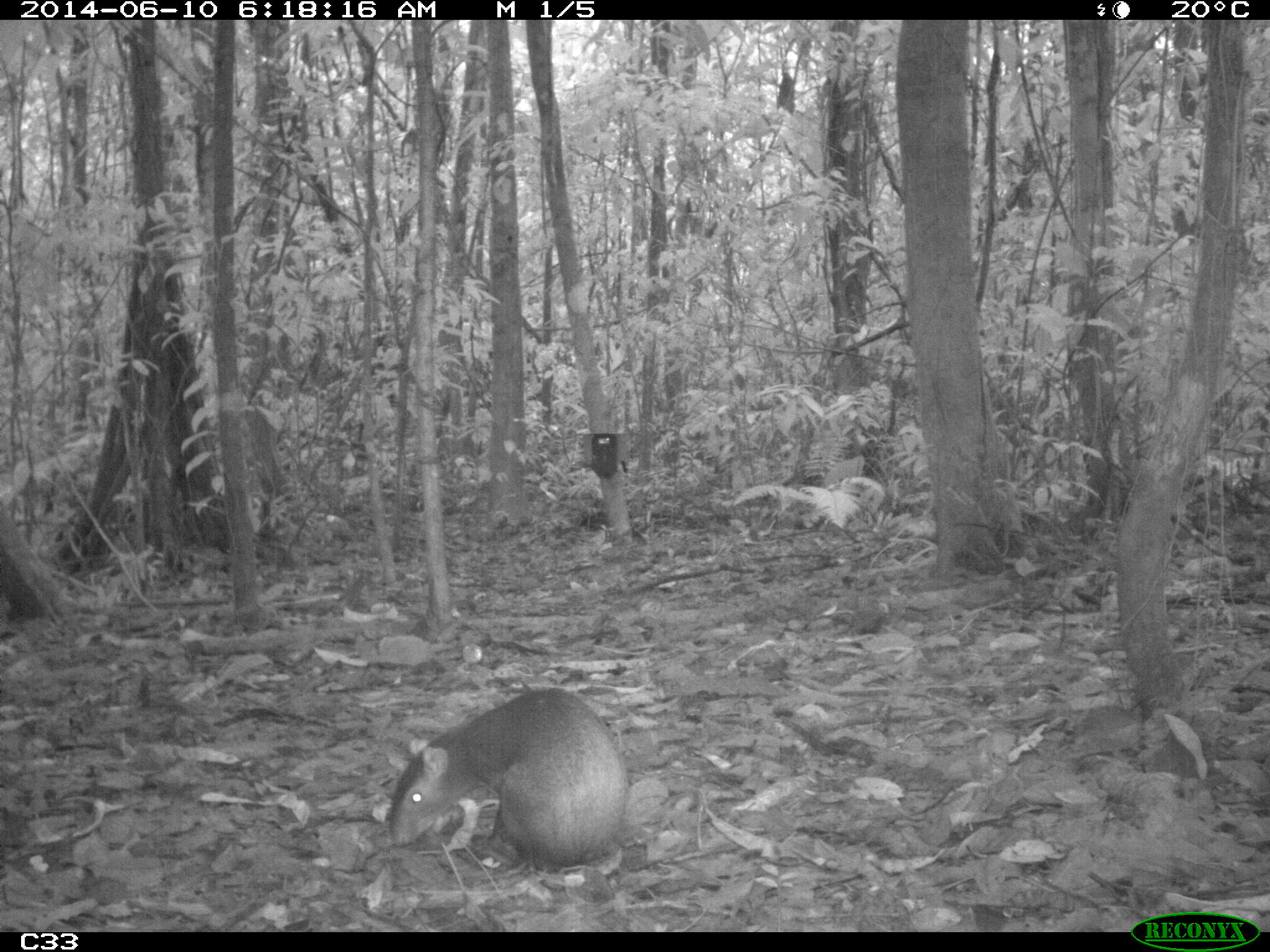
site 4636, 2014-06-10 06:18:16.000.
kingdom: Animalia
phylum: Chordata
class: Mammalia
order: Rodentia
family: Dasyproctidae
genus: Dasyprocta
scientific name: Dasyprocta leporina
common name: red-rumped agouti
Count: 1.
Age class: adult.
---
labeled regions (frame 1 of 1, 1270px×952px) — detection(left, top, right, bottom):
dasyprocta leporina: detection(386, 687, 629, 874)